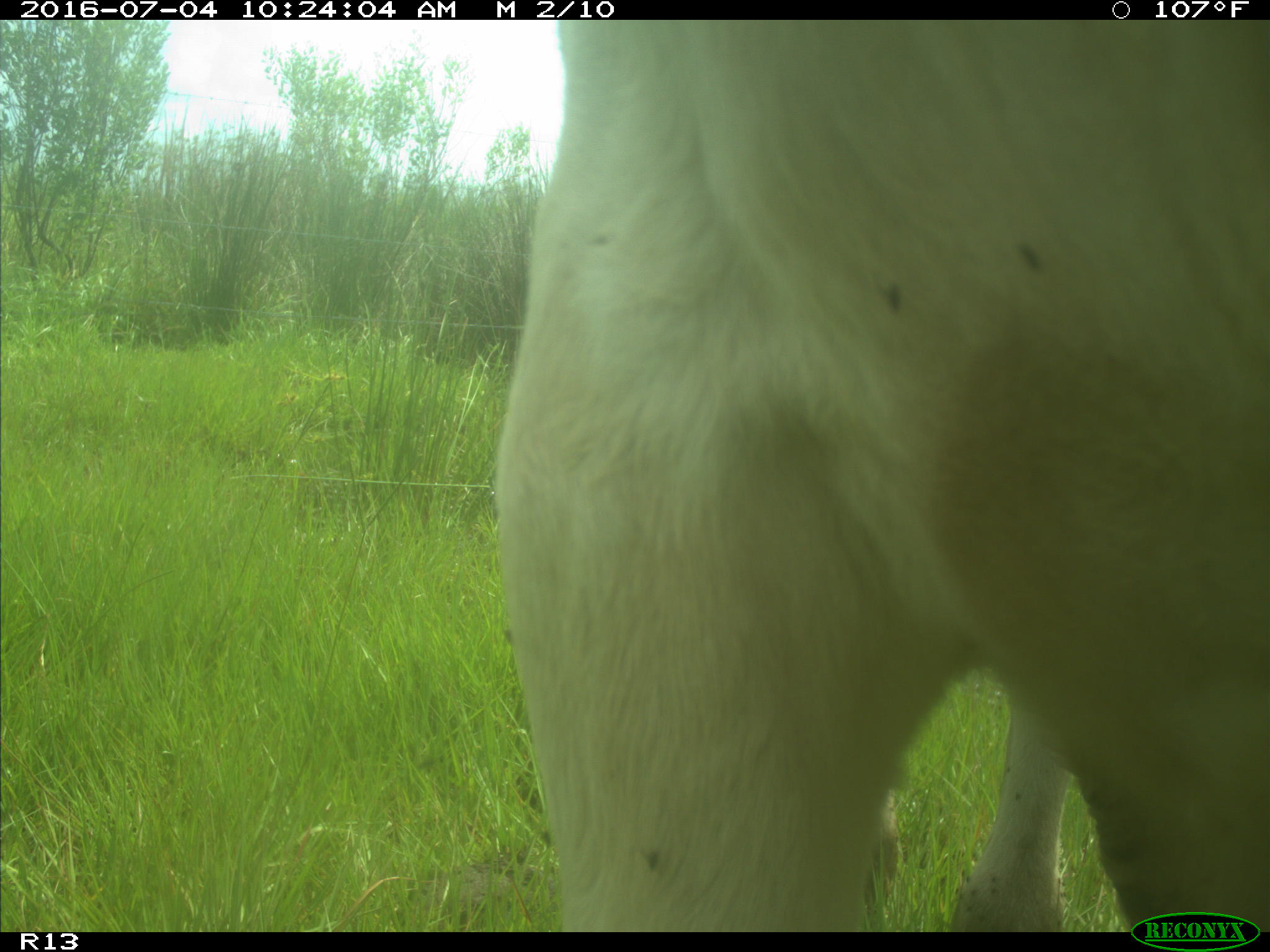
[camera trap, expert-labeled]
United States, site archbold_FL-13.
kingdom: Animalia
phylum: Chordata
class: Mammalia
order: Artiodactyla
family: Bovidae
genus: Bos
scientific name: Bos taurus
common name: domestic cow